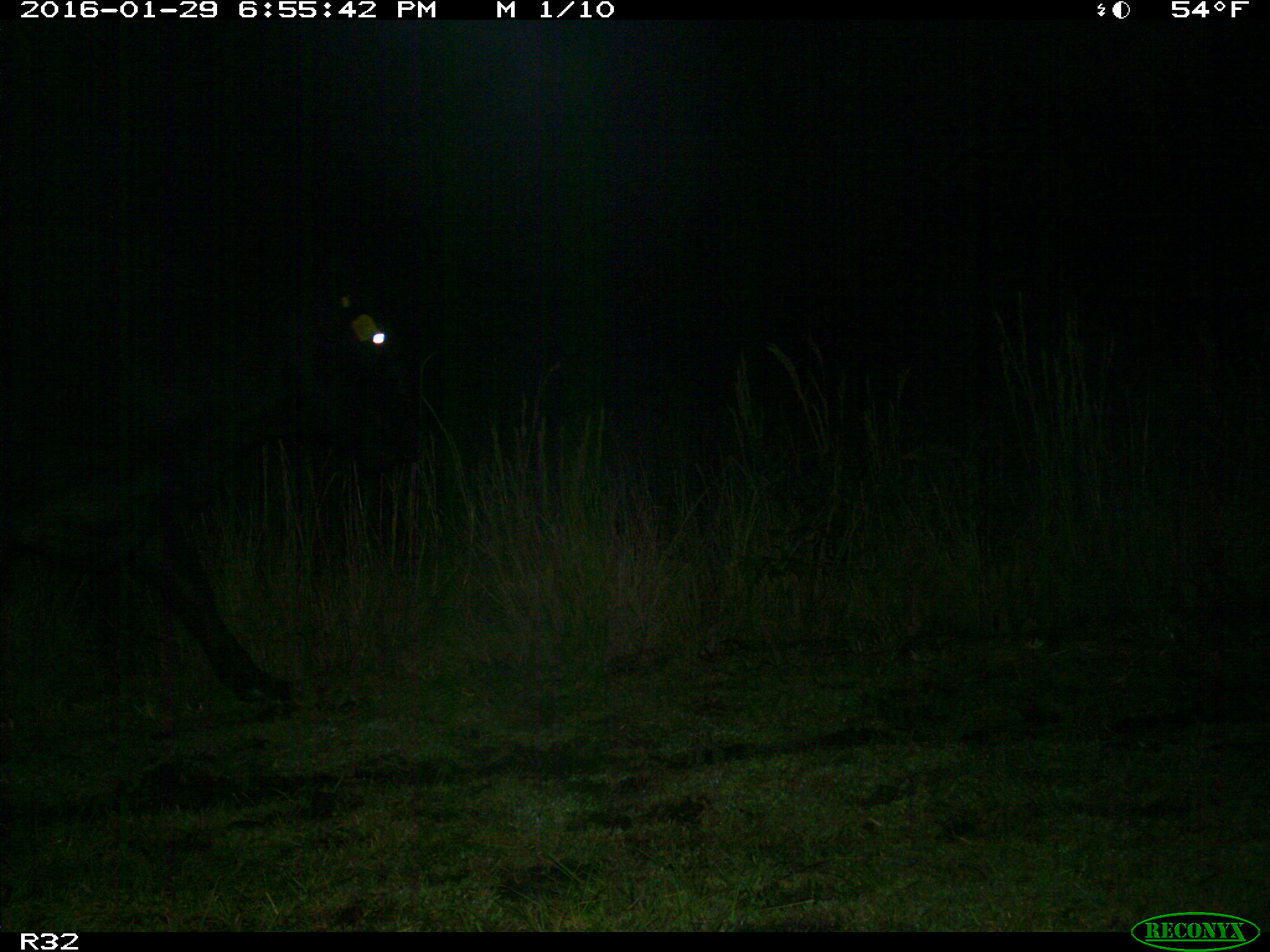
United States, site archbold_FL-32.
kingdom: Animalia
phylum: Chordata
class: Mammalia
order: Artiodactyla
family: Bovidae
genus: Bos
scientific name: Bos taurus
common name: domestic cow